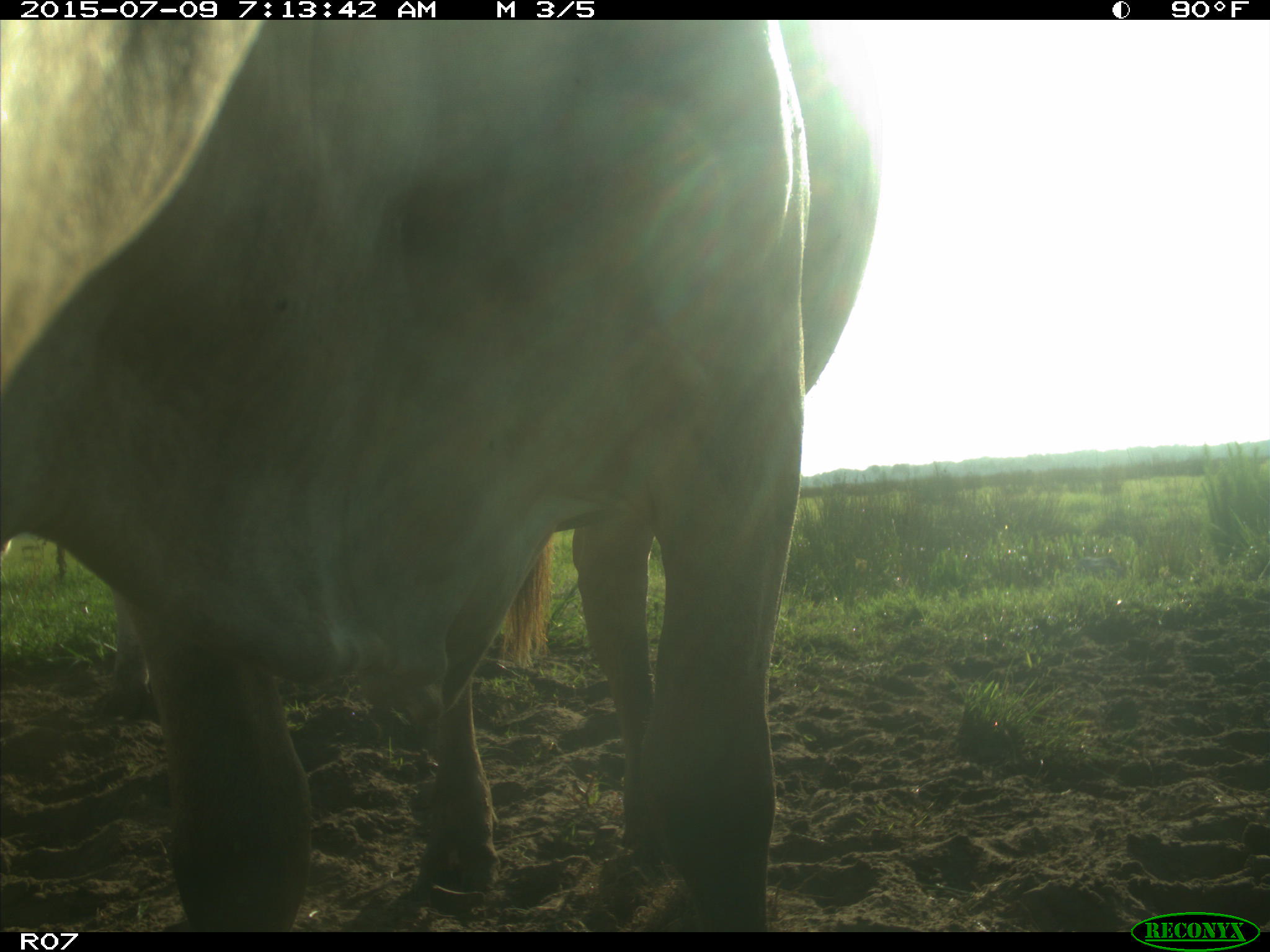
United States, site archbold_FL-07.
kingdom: Animalia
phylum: Chordata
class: Mammalia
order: Artiodactyla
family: Bovidae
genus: Bos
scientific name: Bos taurus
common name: domestic cow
Bos taurus (domestic cow).